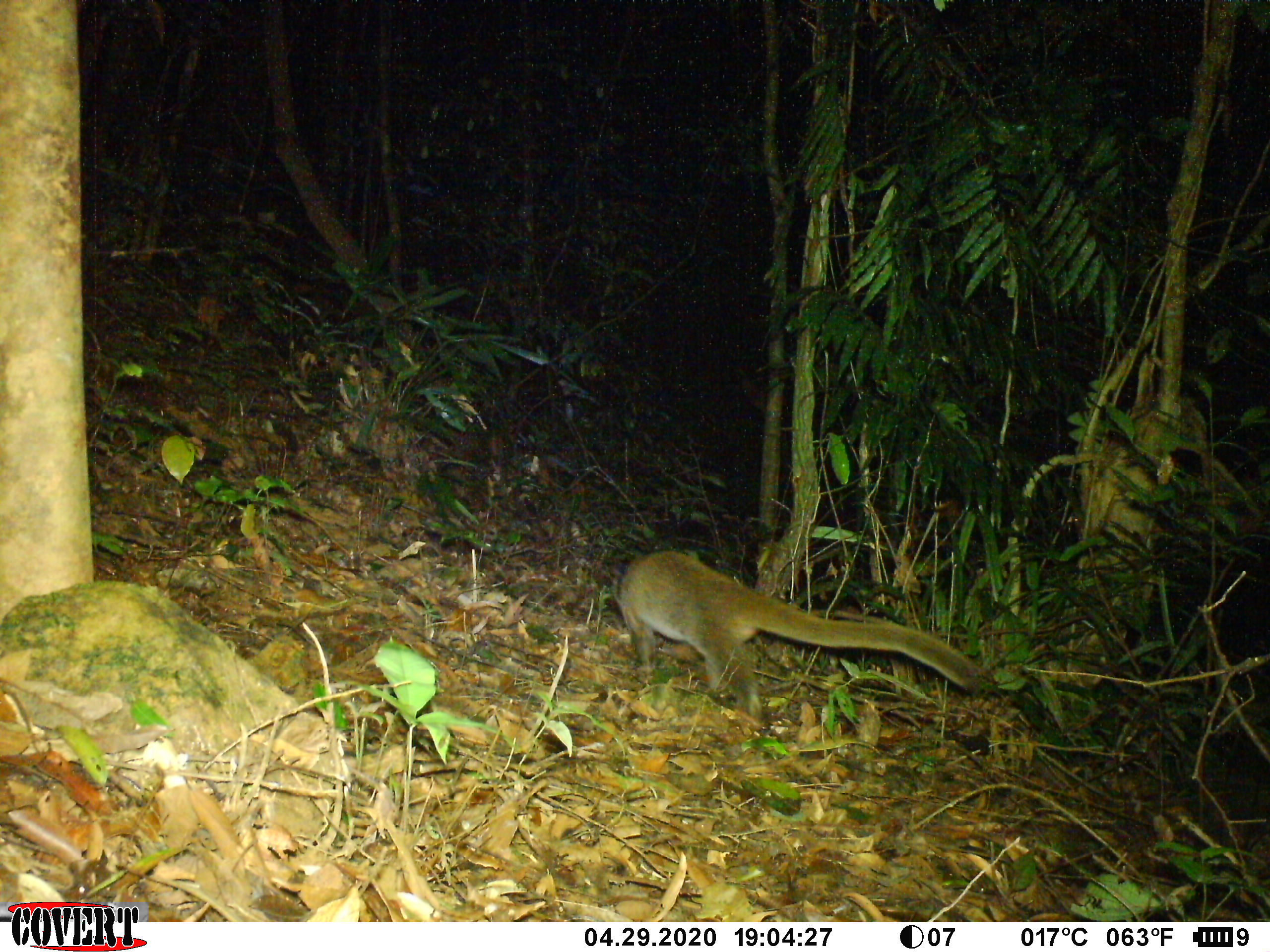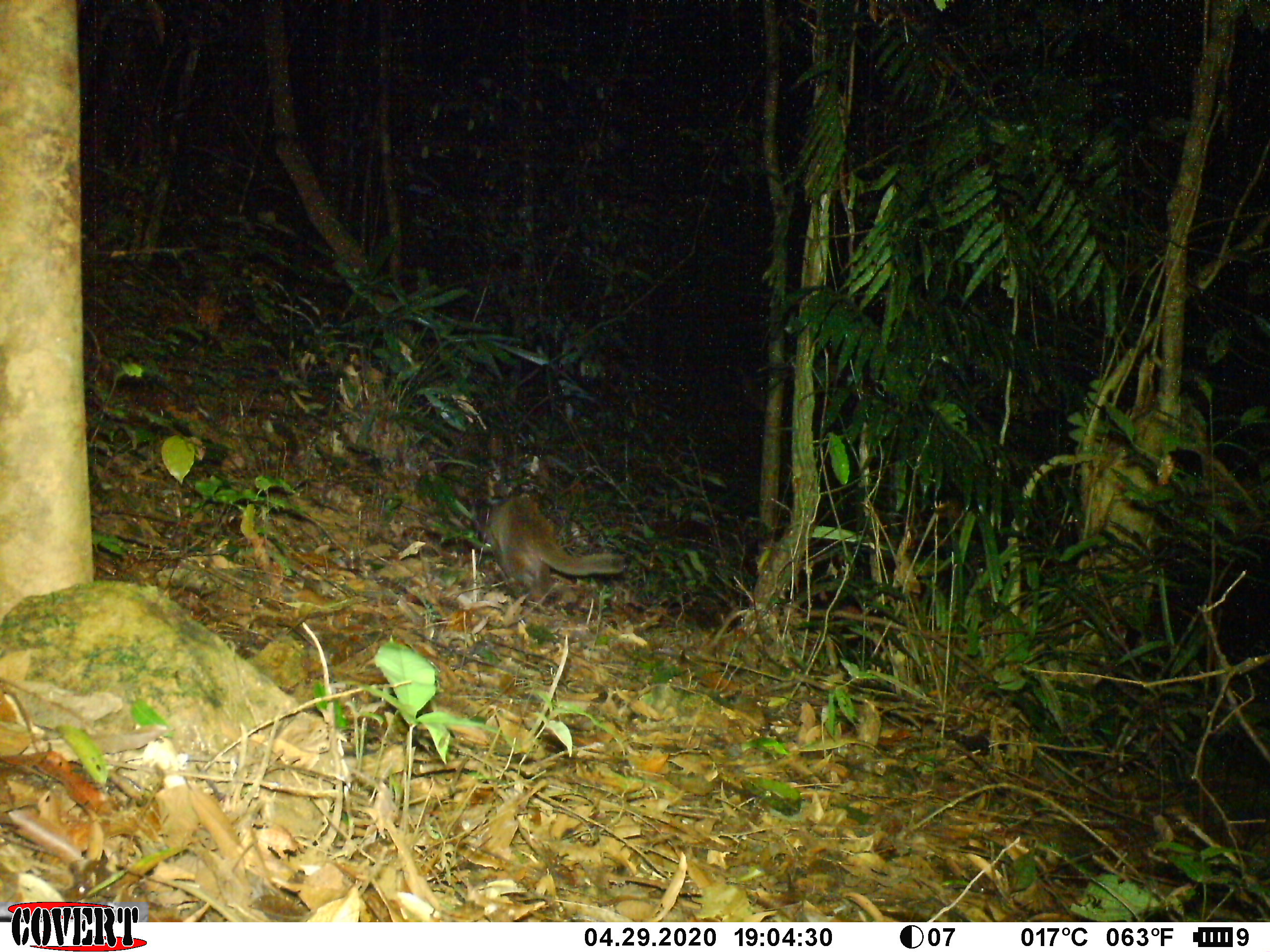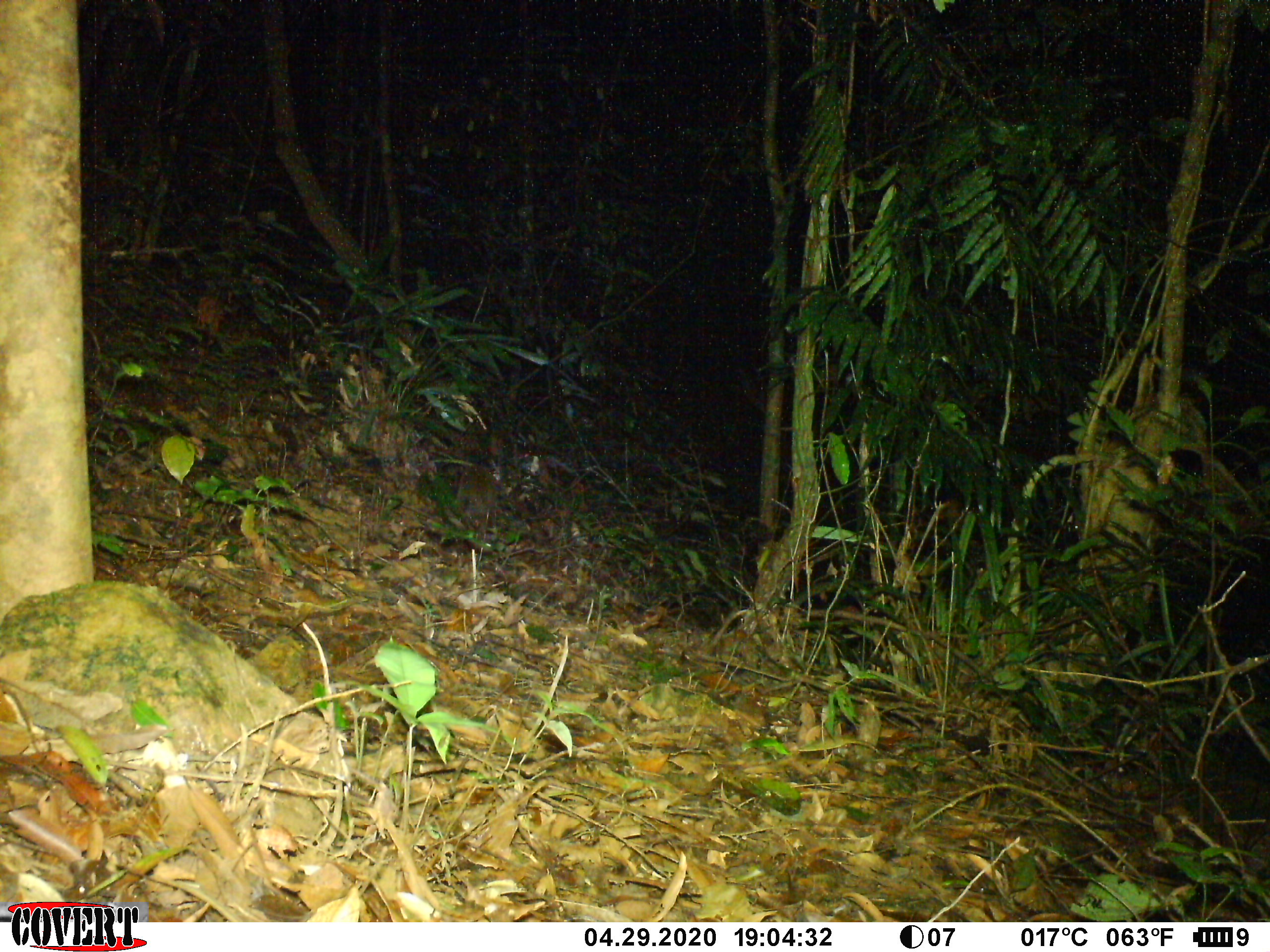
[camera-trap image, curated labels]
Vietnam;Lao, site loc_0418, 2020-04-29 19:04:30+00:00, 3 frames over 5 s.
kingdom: Animalia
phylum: Chordata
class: Mammalia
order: Carnivora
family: Viverridae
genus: Paguma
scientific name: Paguma larvata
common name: masked palm civet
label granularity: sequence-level